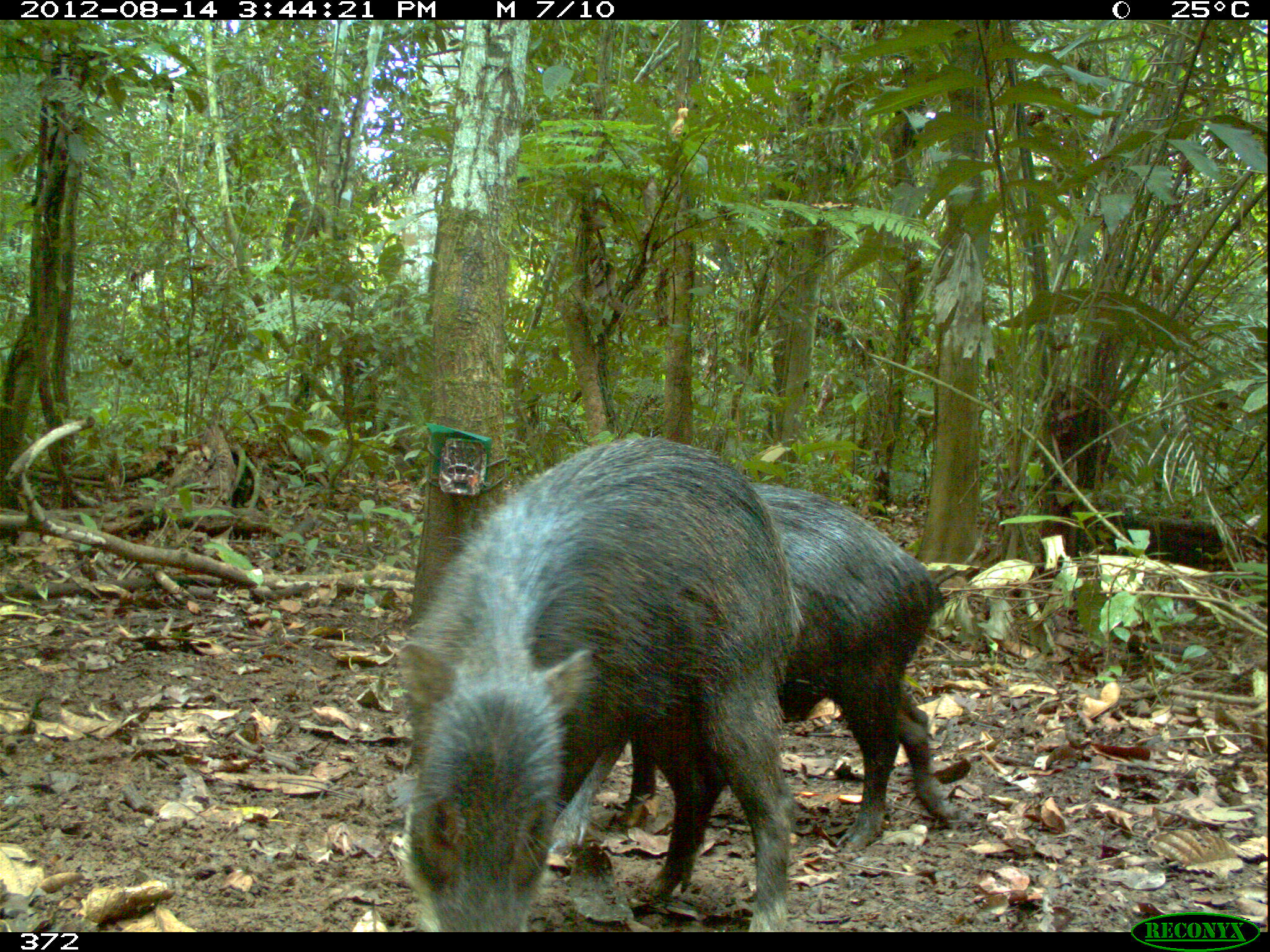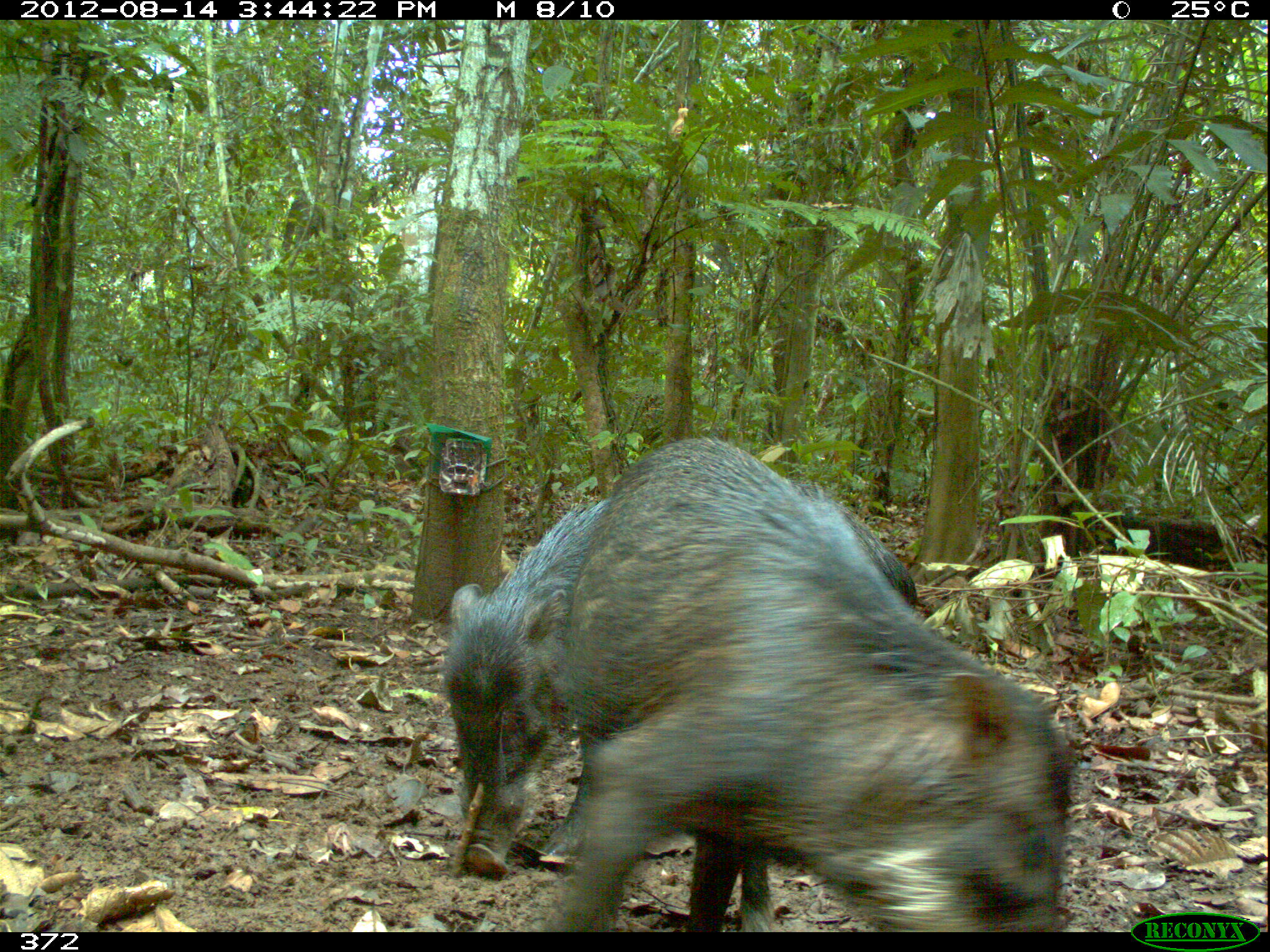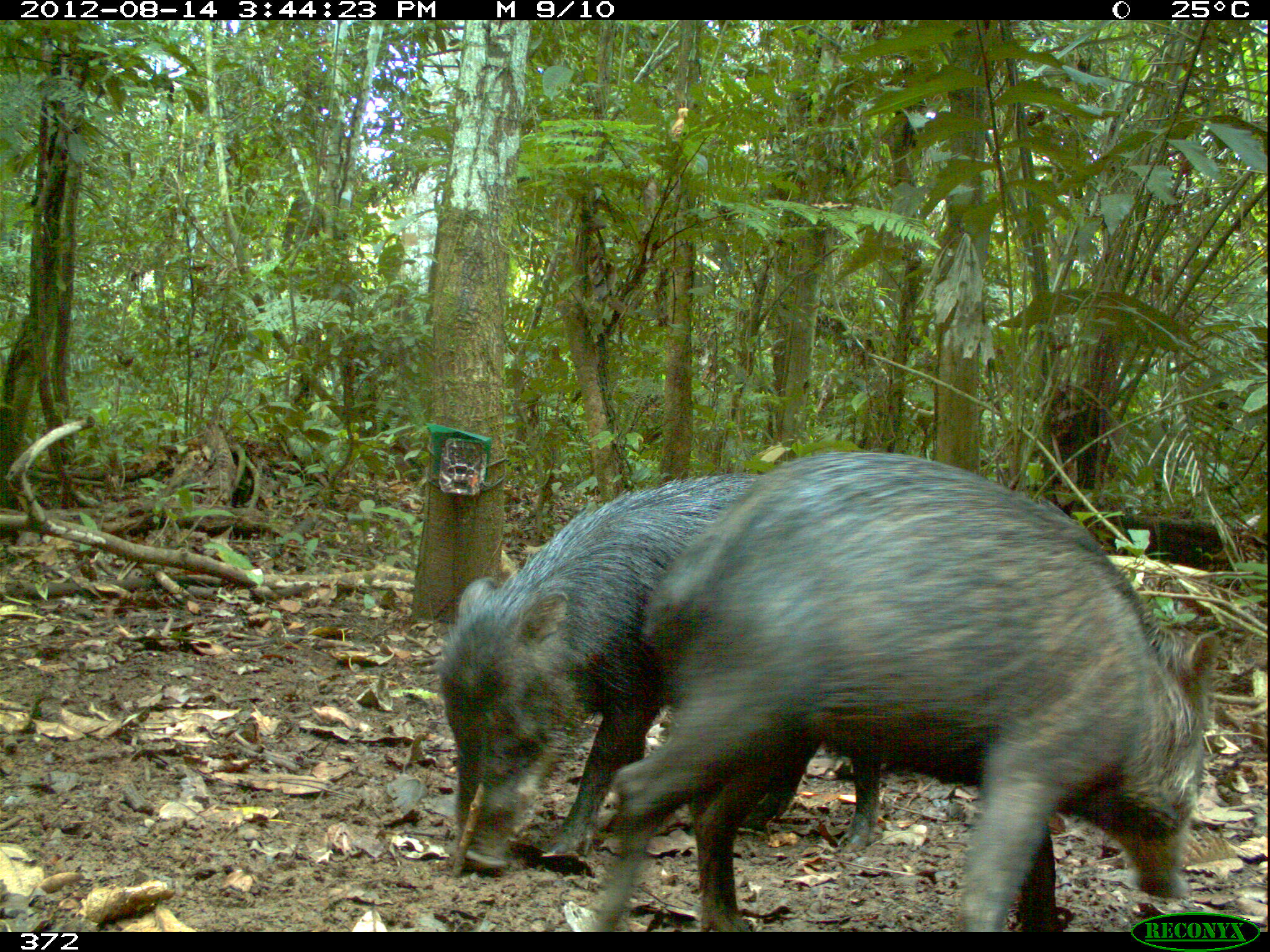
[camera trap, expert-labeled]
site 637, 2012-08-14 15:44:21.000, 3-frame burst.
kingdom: Animalia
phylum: Chordata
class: Mammalia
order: Artiodactyla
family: Tayassuidae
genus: Tayassu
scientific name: Tayassu pecari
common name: white-lipped peccary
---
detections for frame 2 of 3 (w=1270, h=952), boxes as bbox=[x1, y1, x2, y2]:
tayassu pecari: bbox=[519, 435, 1076, 931]; bbox=[436, 491, 919, 873]